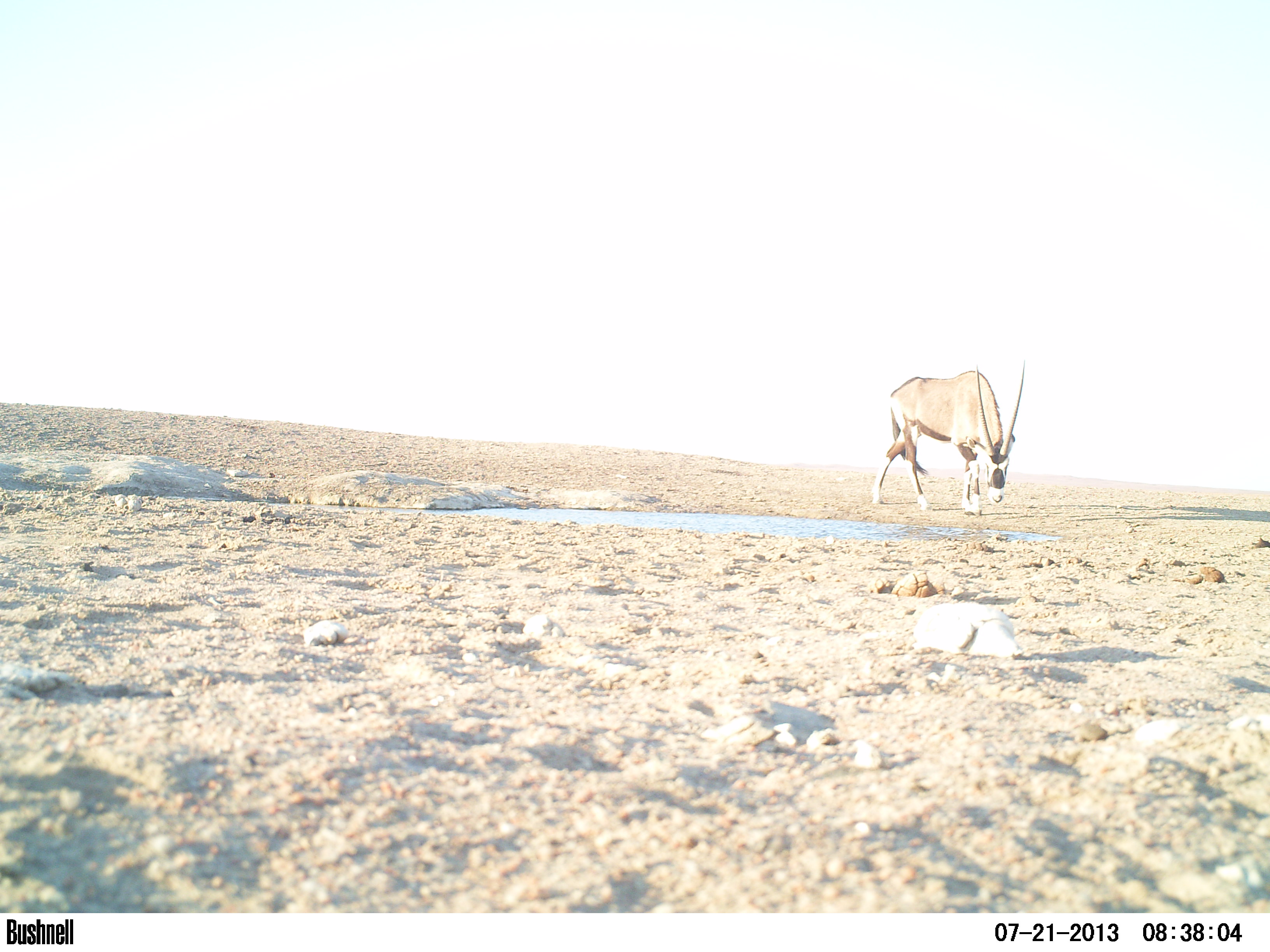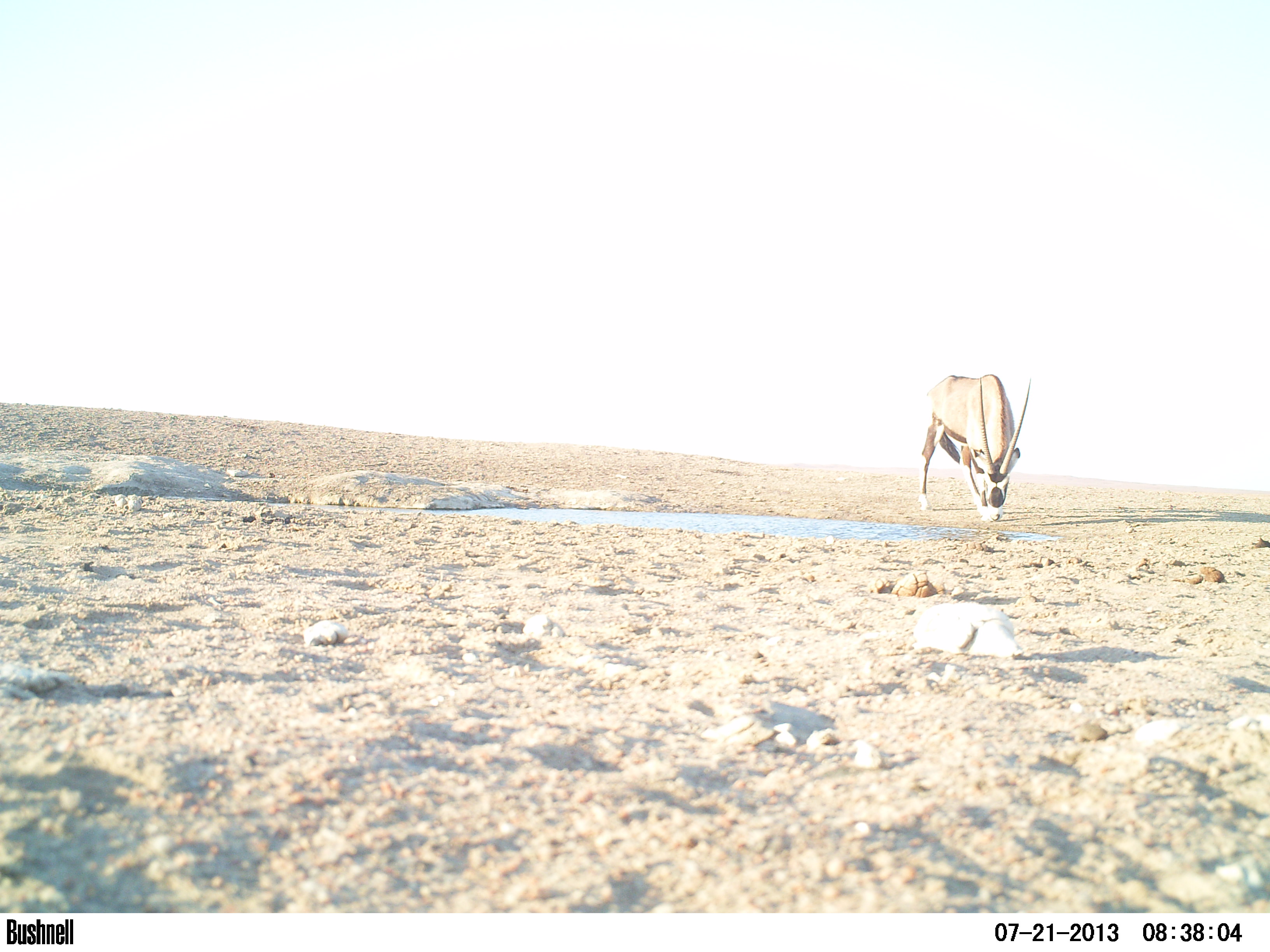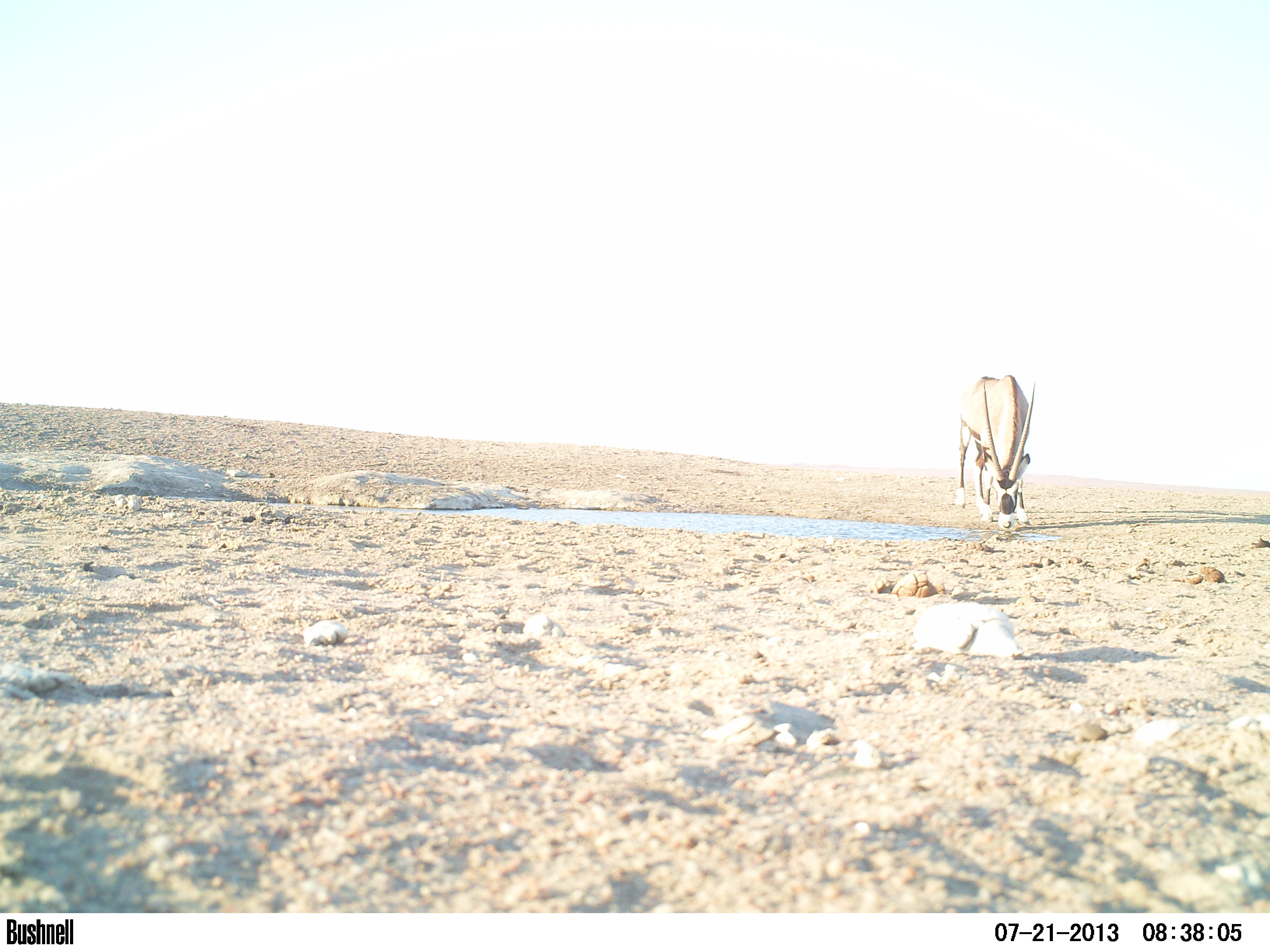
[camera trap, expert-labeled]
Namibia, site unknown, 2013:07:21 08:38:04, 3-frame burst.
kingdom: Animalia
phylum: Chordata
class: Mammalia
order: Artiodactyla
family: Bovidae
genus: Oryx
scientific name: Oryx gazella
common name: gemsbok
Oryx gazella (gemsbok).